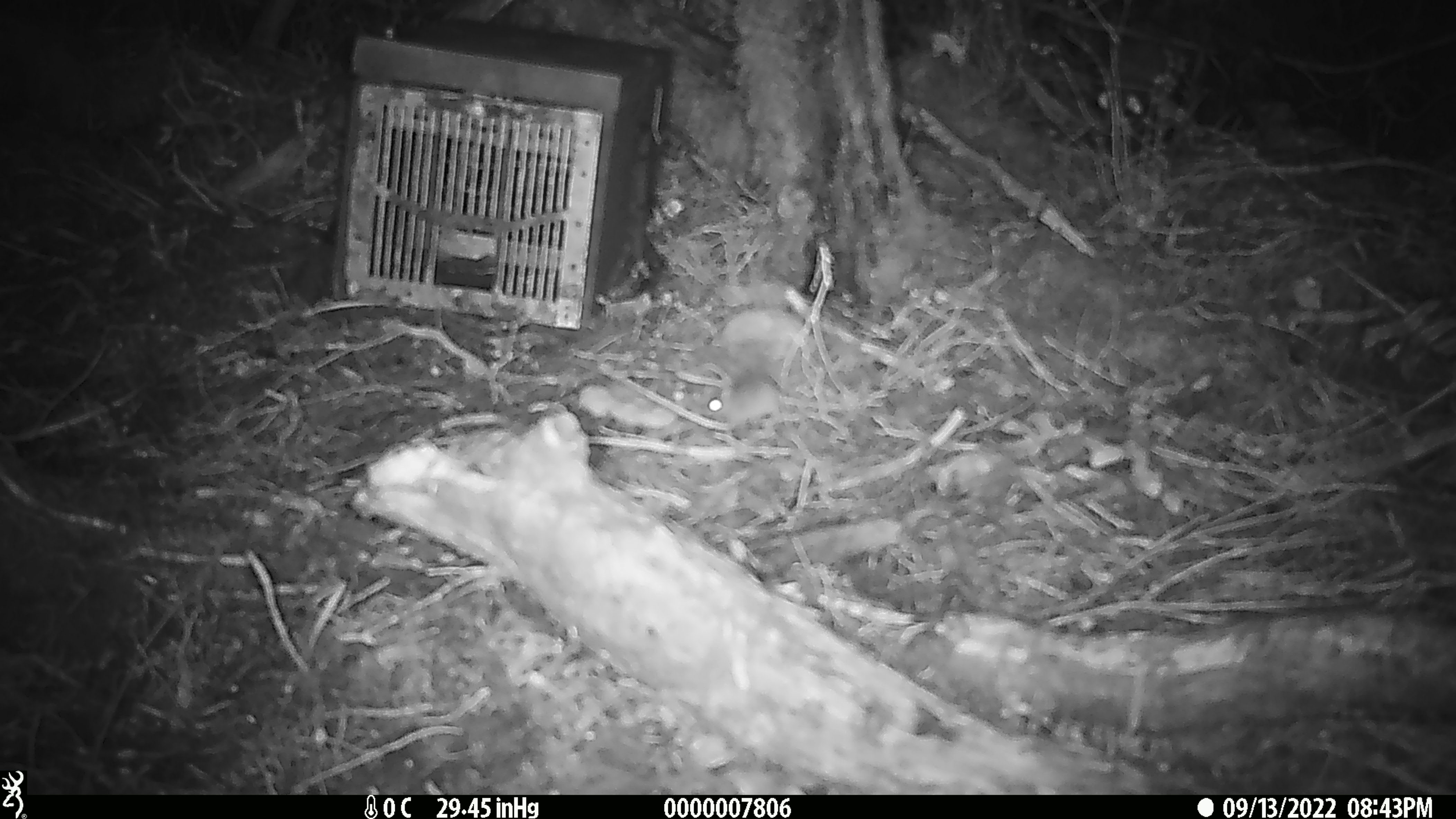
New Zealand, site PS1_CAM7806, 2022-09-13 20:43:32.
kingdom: Animalia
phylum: Chordata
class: Mammalia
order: Rodentia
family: Muridae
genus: Mus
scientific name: Mus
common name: mouse